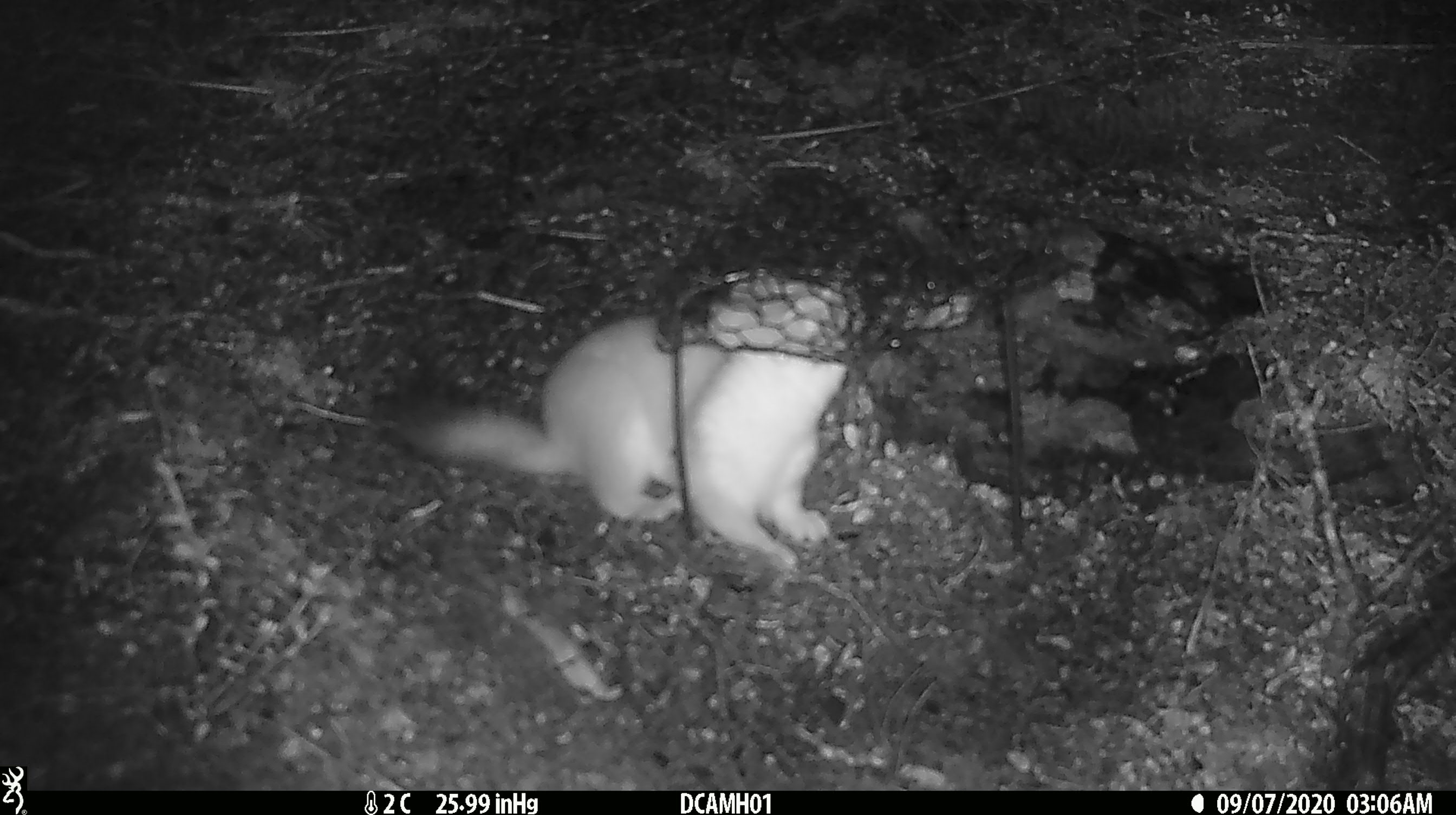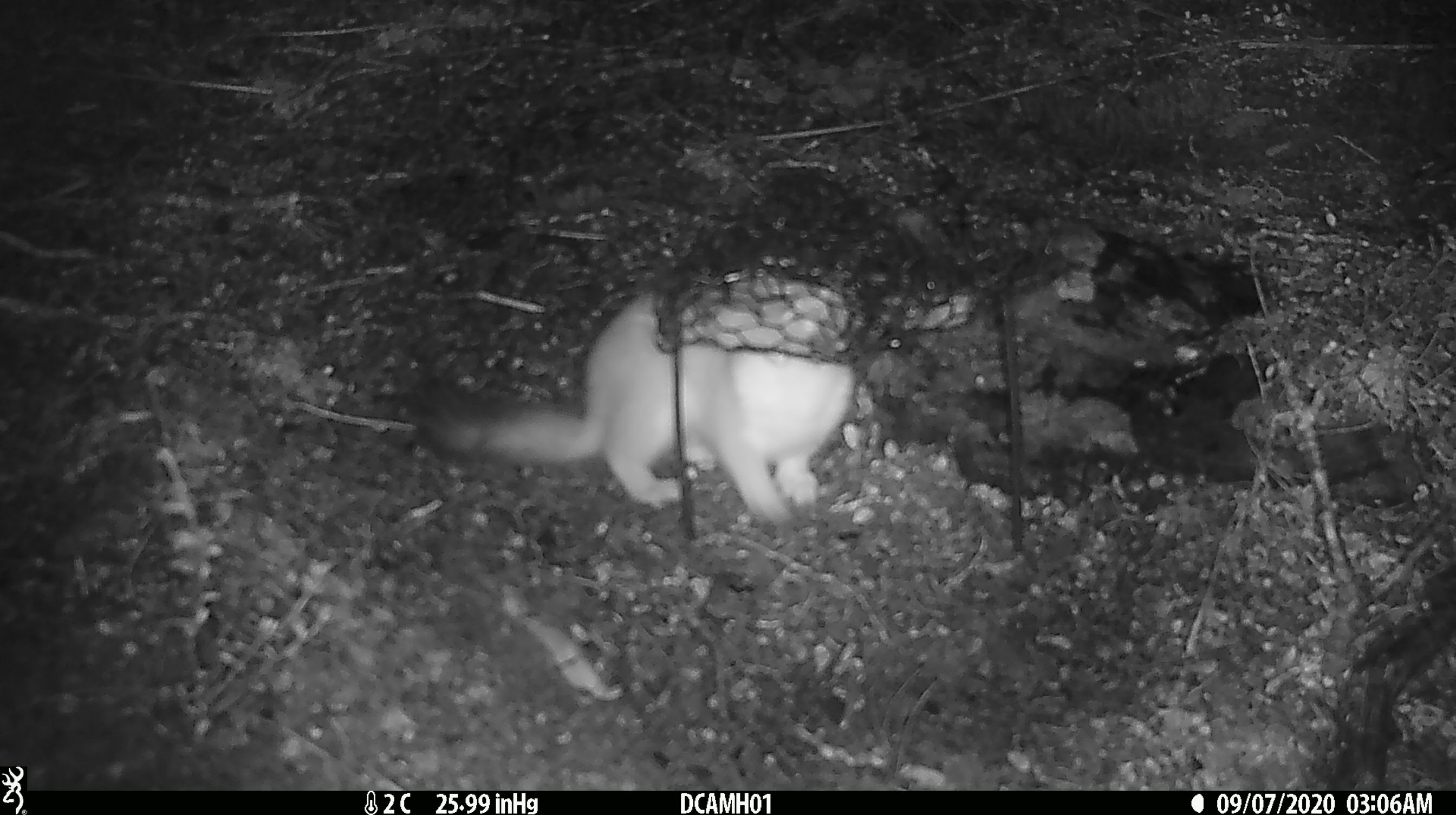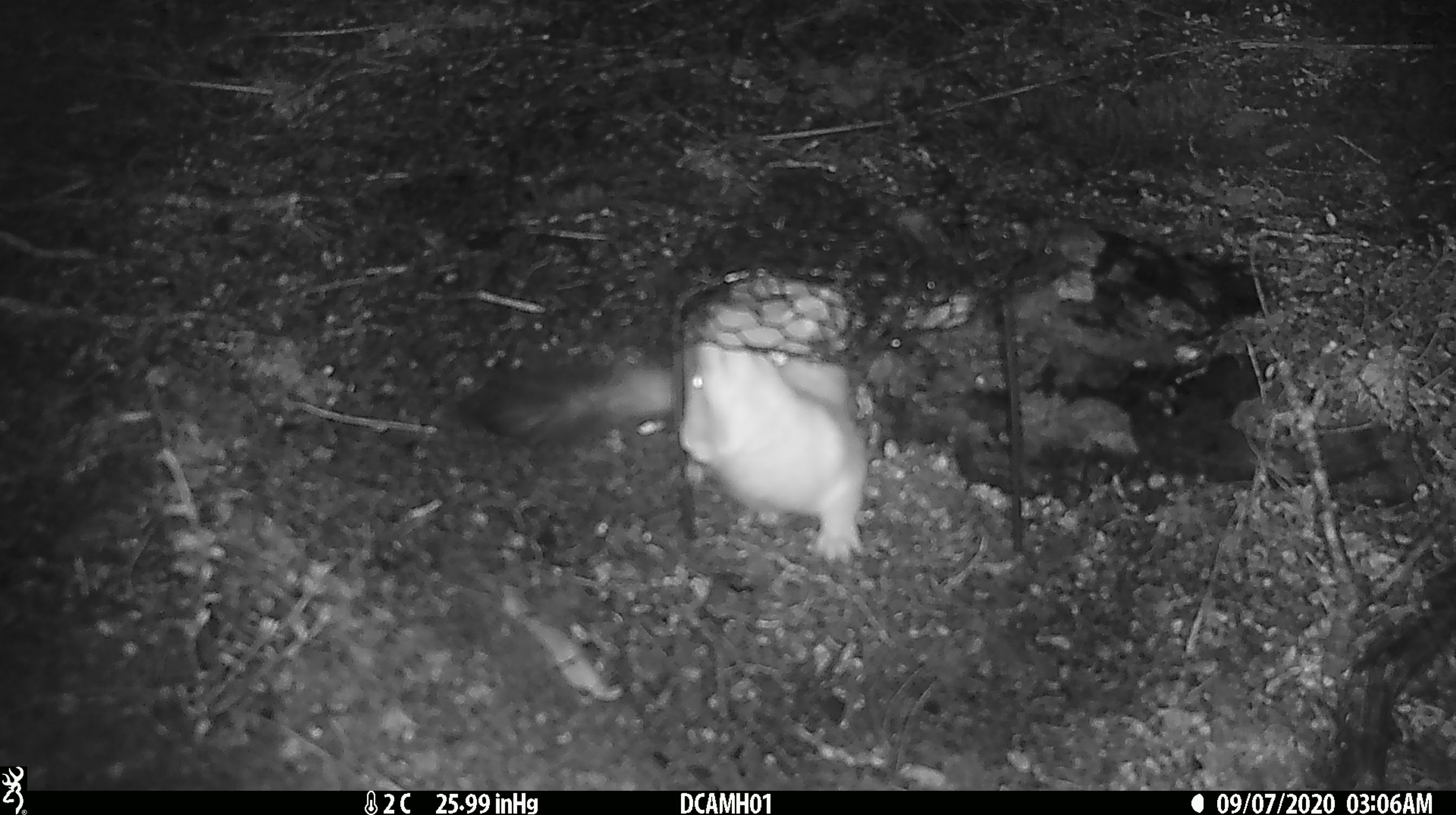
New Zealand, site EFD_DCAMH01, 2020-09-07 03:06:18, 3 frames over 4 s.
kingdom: Animalia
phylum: Chordata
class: Mammalia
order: Carnivora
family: Mustelidae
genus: Mustela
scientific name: Mustela erminea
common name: stoat